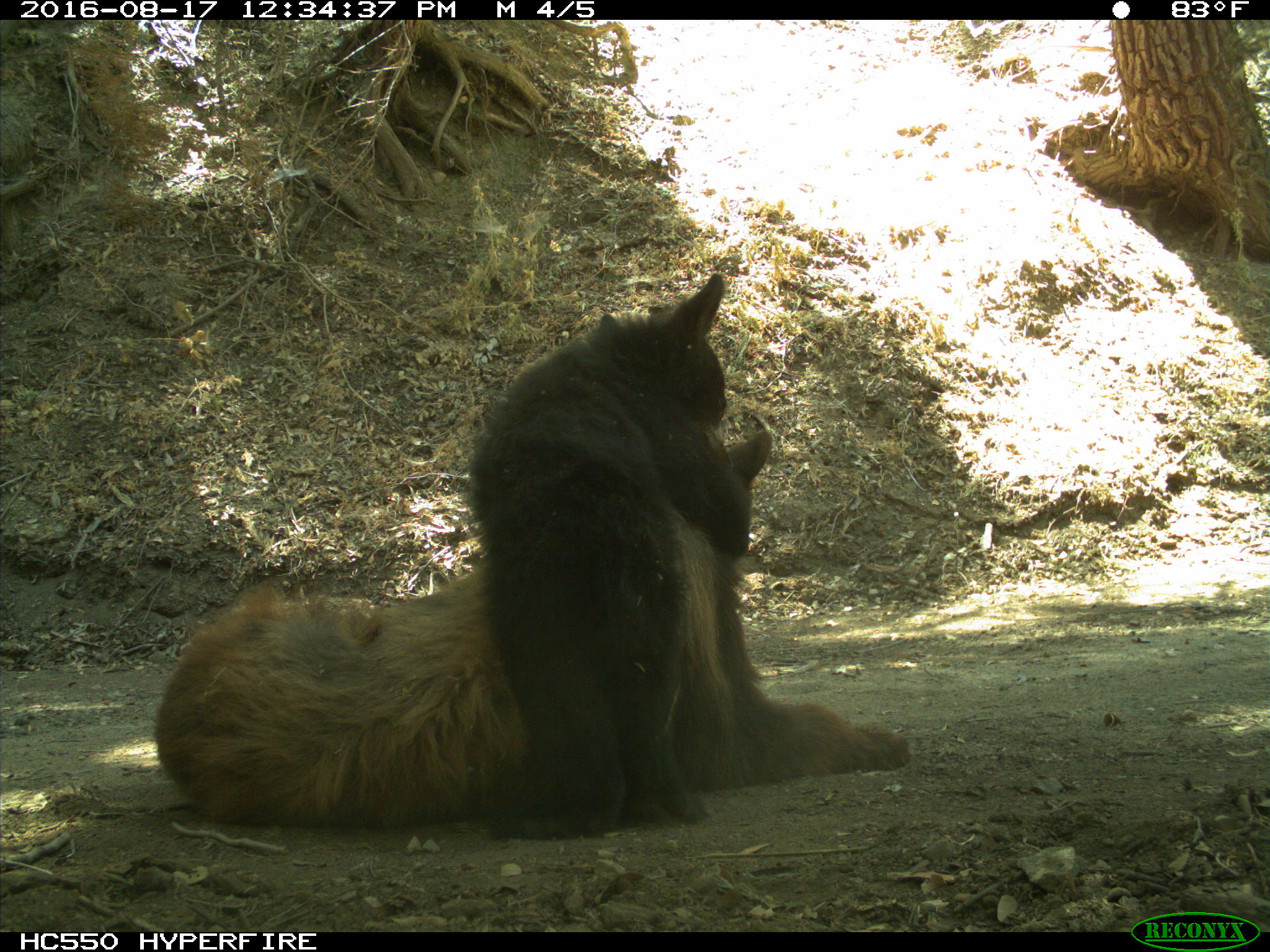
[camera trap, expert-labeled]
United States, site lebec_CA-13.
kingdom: Animalia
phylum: Chordata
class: Mammalia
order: Carnivora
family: Ursidae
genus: Ursus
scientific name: Ursus americanus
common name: american black bear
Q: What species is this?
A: Ursus americanus (american black bear).